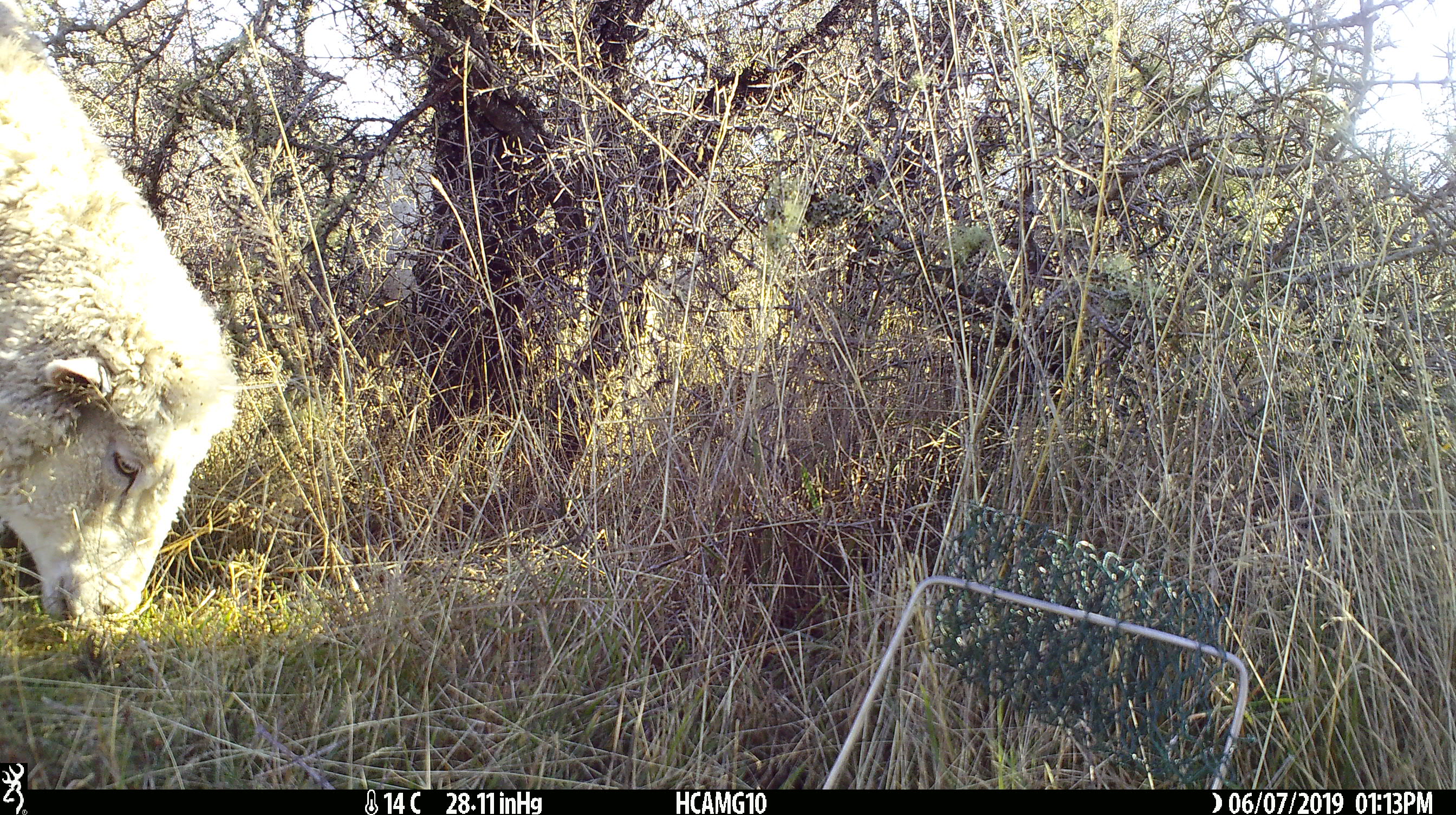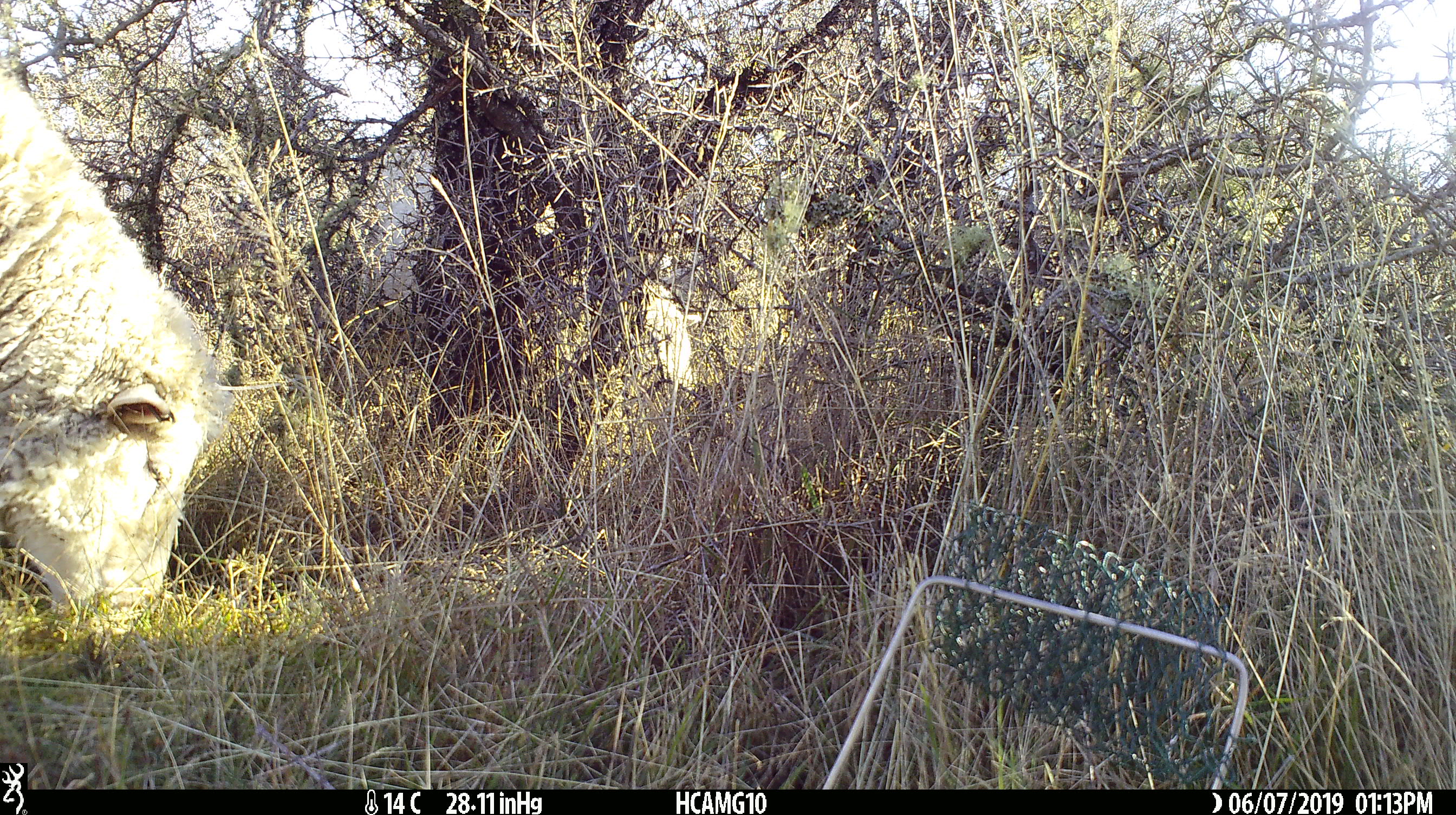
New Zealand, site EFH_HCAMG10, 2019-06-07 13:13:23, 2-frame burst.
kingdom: Animalia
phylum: Chordata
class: Mammalia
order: Artiodactyla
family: Bovidae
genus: Ovis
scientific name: Ovis aries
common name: domestic sheep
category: sheep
Sheep (domestic sheep) (Ovis aries).